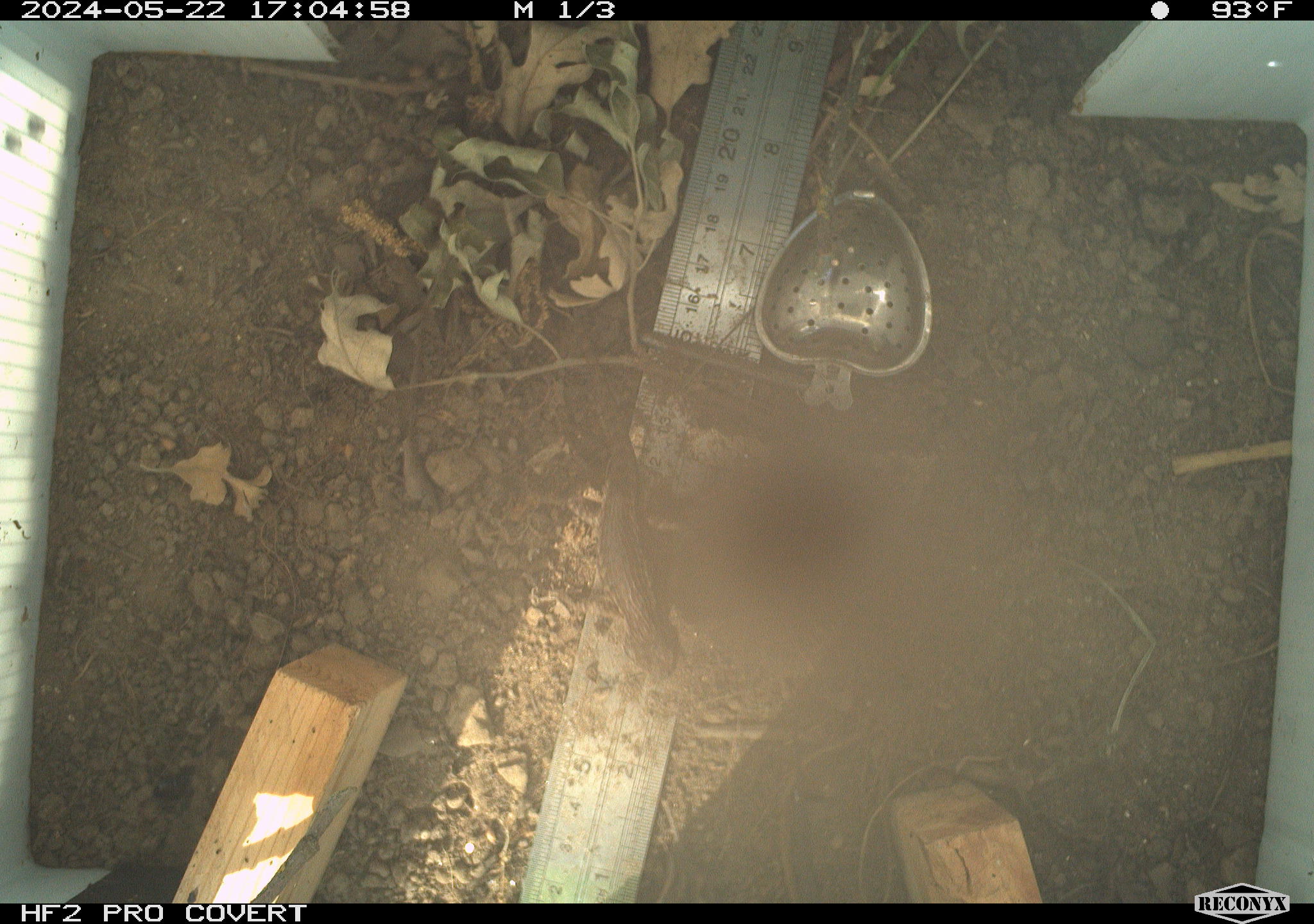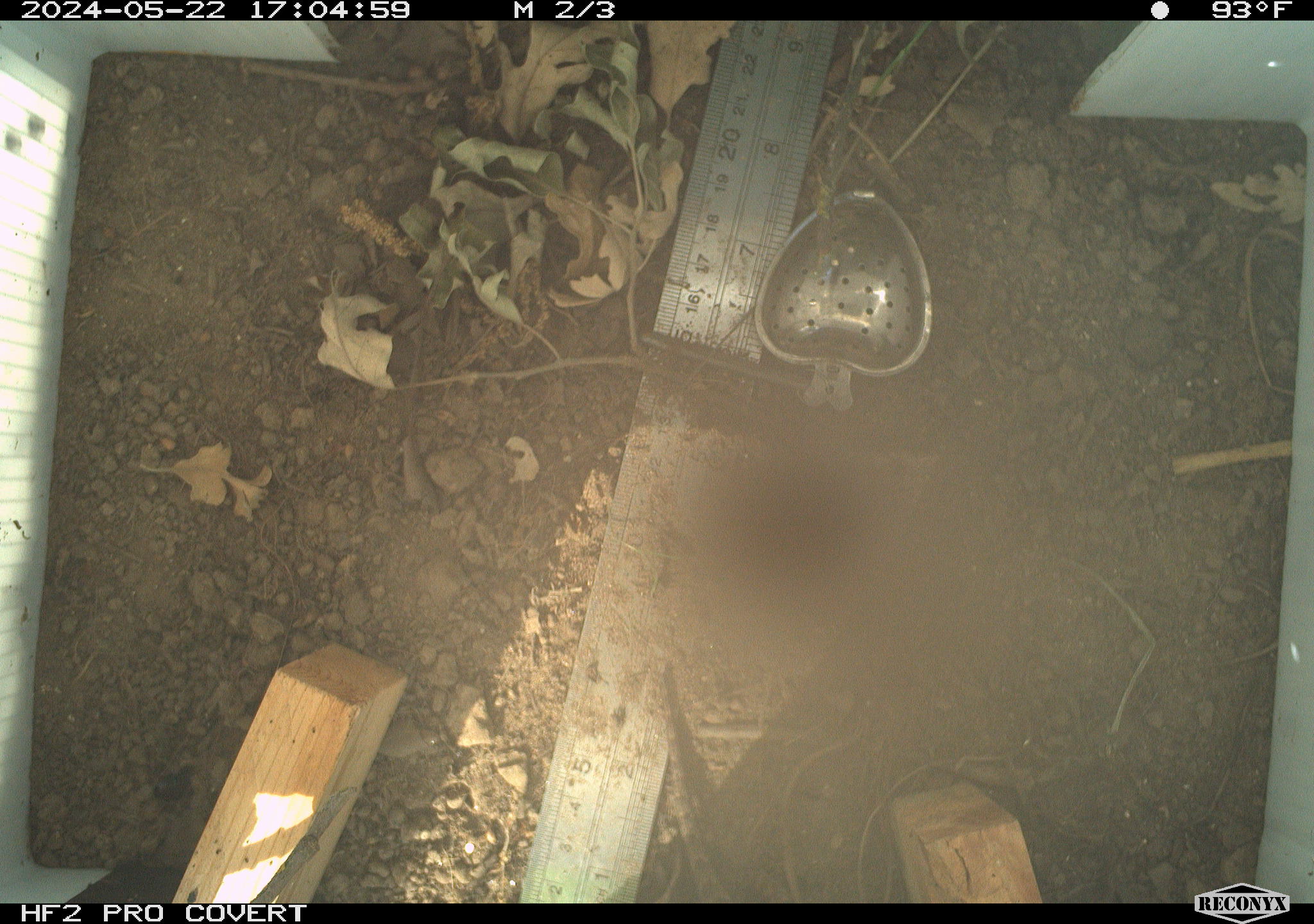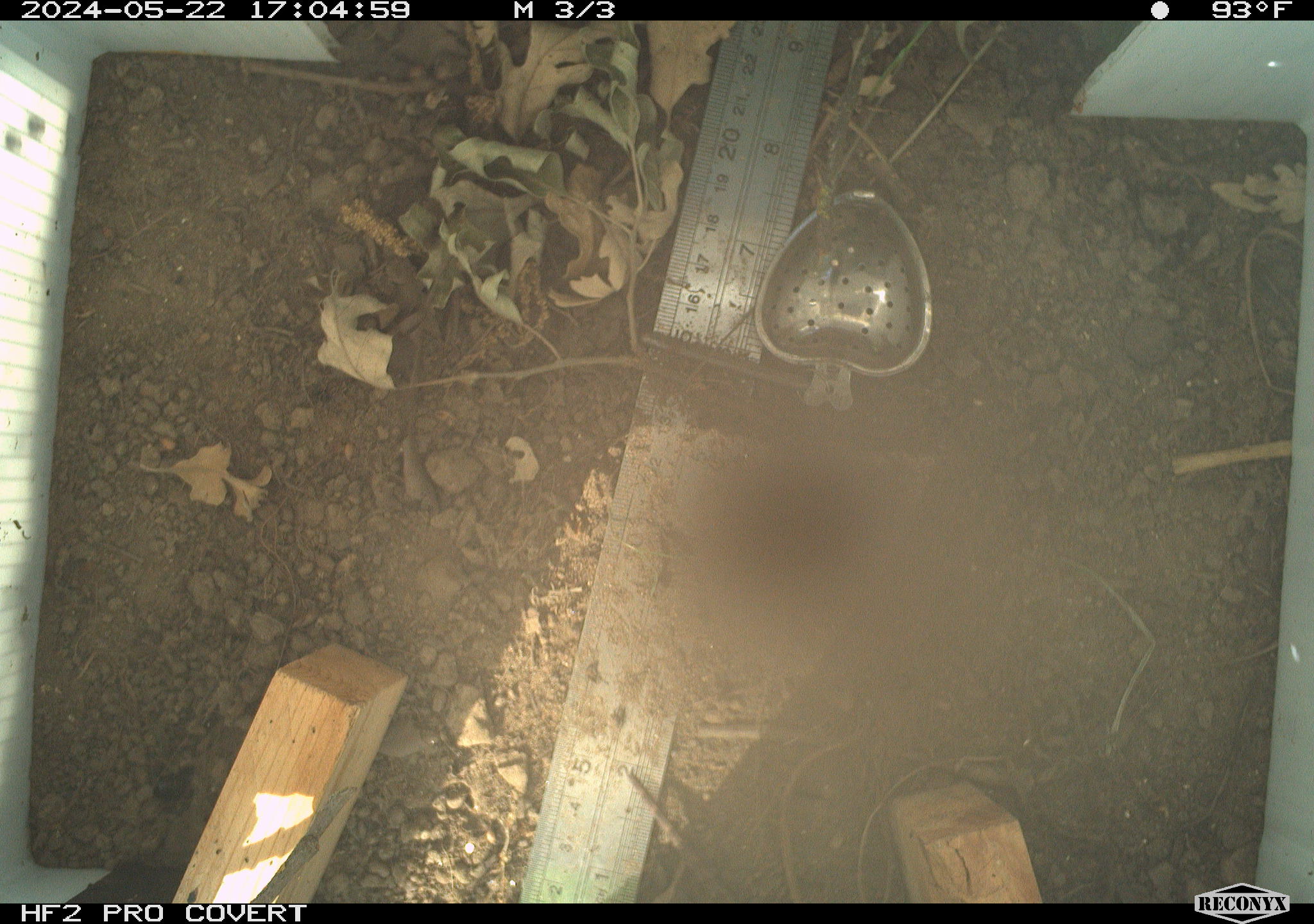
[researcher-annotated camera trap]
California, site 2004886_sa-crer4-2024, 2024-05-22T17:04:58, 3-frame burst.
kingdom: Animalia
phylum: Chordata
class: Reptilia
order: Squamata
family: Phrynosomatidae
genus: Sceloporus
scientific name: Sceloporus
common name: spiny lizards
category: sceloporus species